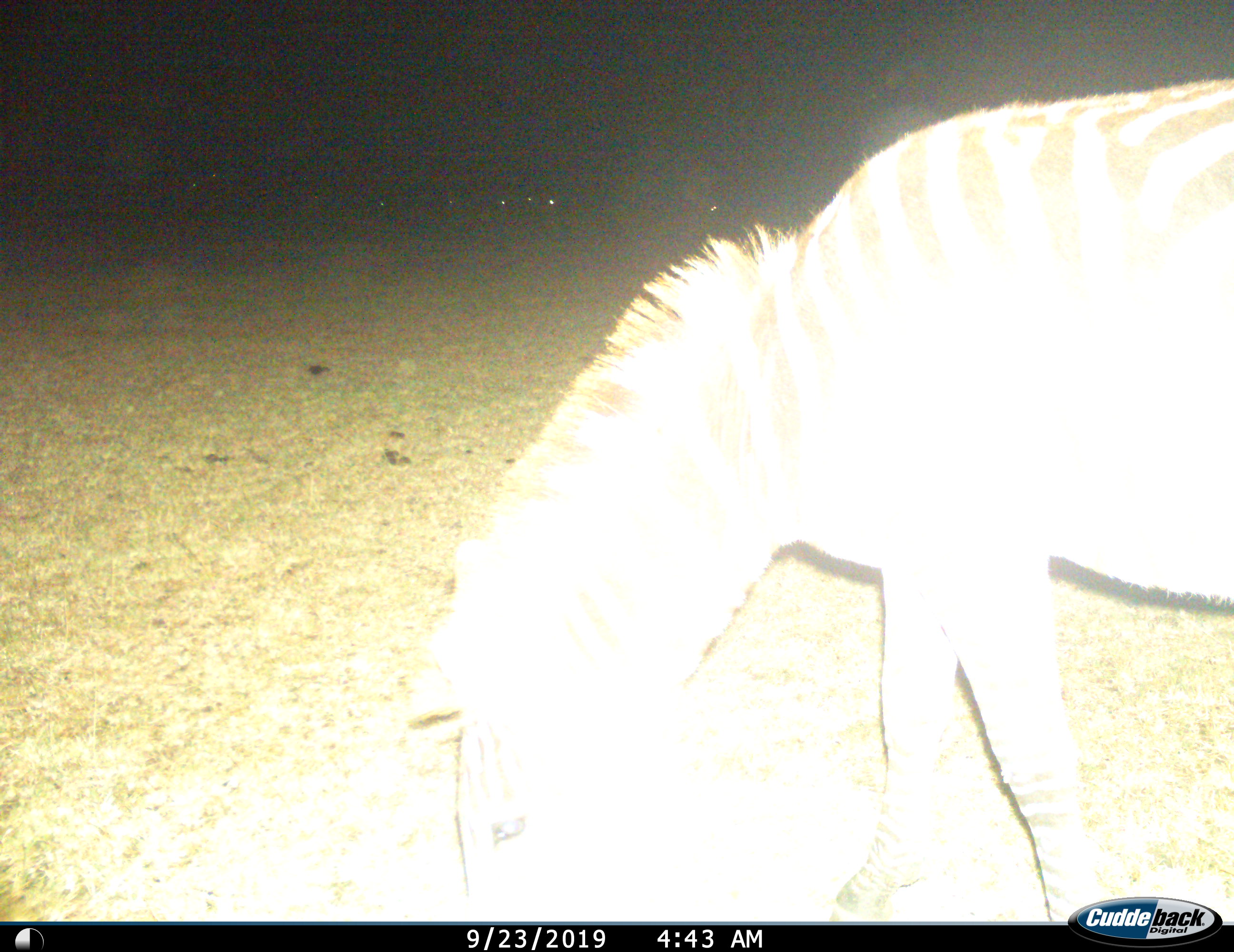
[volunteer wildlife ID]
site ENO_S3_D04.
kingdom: Animalia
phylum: Chordata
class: Mammalia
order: Perissodactyla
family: Equidae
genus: Equus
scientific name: Equus quagga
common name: plains zebra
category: zebraplains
Zebraplains (plains zebra) (Equus quagga), count 1. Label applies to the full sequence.